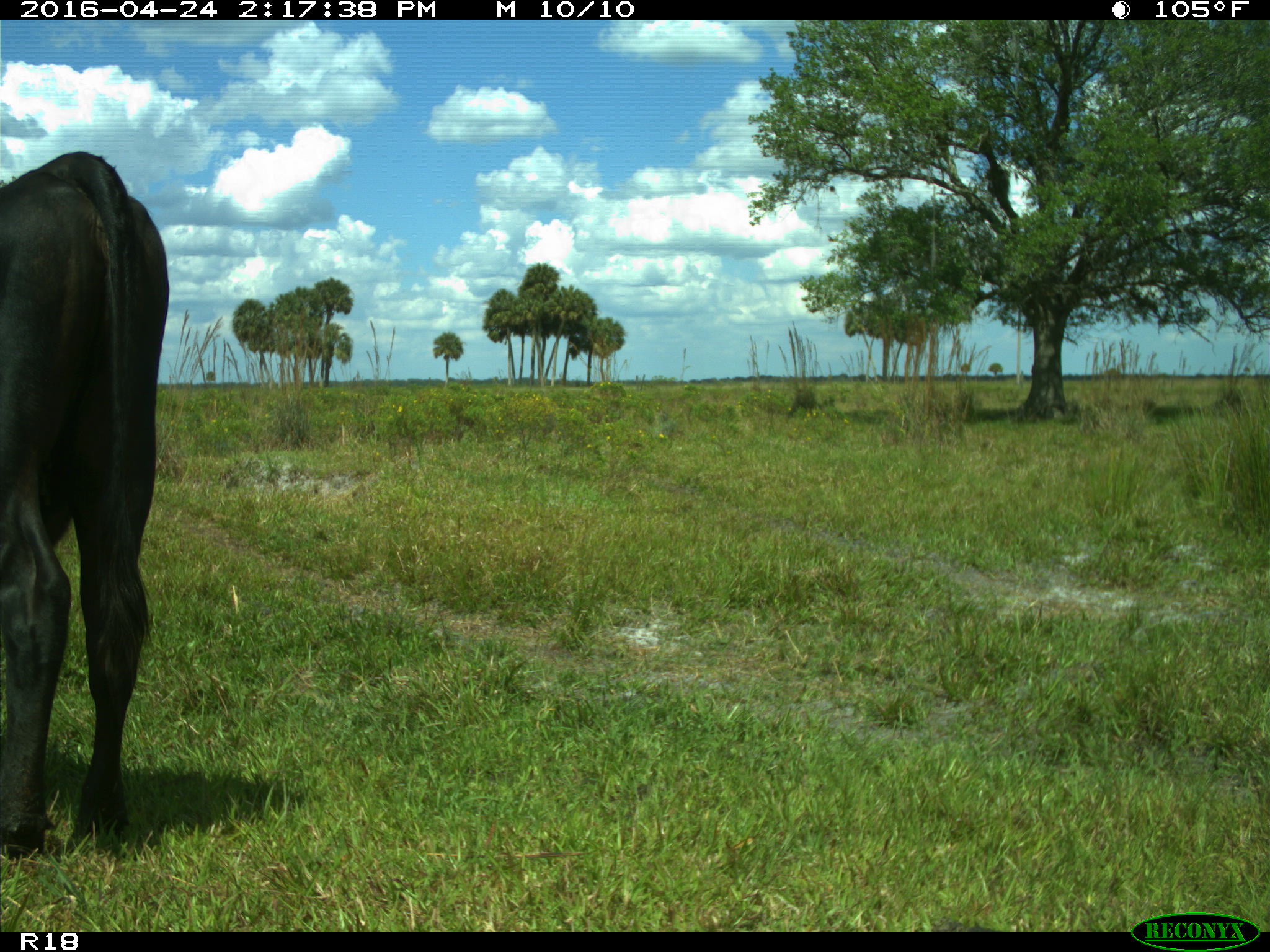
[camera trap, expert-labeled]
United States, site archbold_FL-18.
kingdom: Animalia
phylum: Chordata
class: Mammalia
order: Artiodactyla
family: Bovidae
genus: Bos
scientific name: Bos taurus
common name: domestic cow